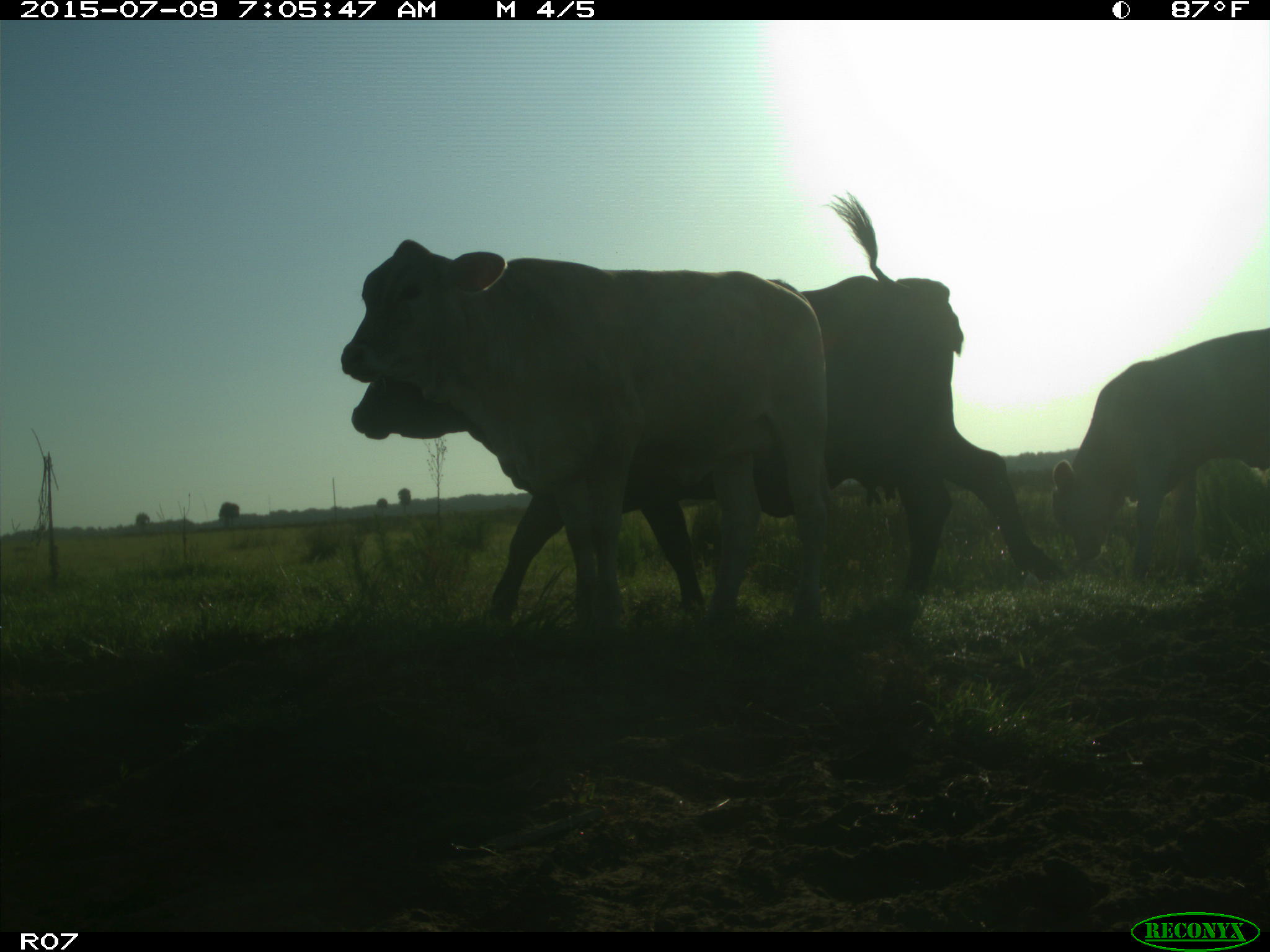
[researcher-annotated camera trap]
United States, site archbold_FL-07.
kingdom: Animalia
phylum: Chordata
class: Mammalia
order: Artiodactyla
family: Bovidae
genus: Bos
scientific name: Bos taurus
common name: domestic cow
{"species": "Bos taurus (domestic cow)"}